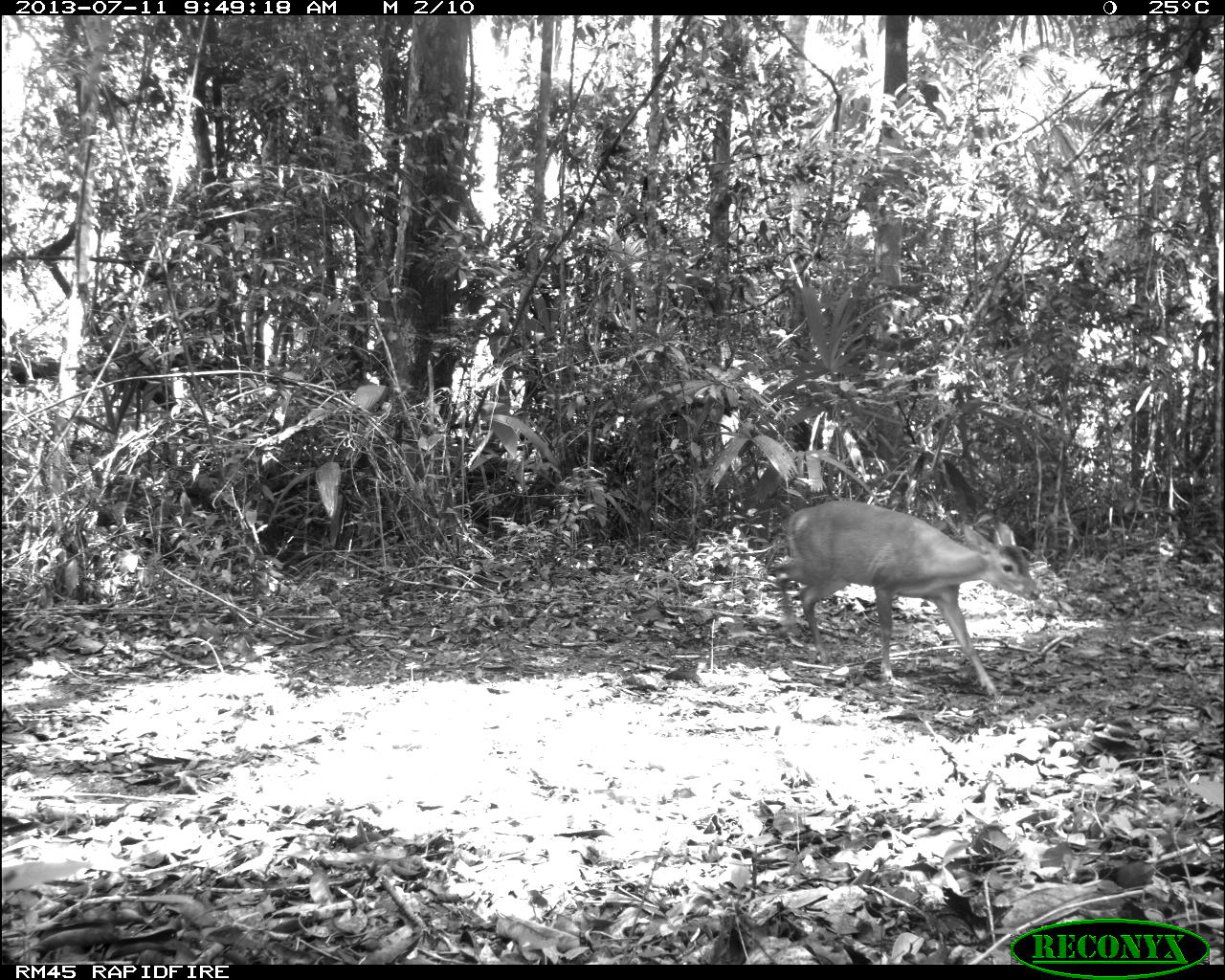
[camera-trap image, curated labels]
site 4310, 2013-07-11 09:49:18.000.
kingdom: Animalia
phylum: Chordata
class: Mammalia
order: Artiodactyla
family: Cervidae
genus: Mazama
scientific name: Mazama temama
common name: central american red brocket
Mazama temama (central american red brocket), count 1, sex male.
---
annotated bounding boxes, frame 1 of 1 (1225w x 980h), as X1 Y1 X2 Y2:
mazama temama: 773 500 1043 702